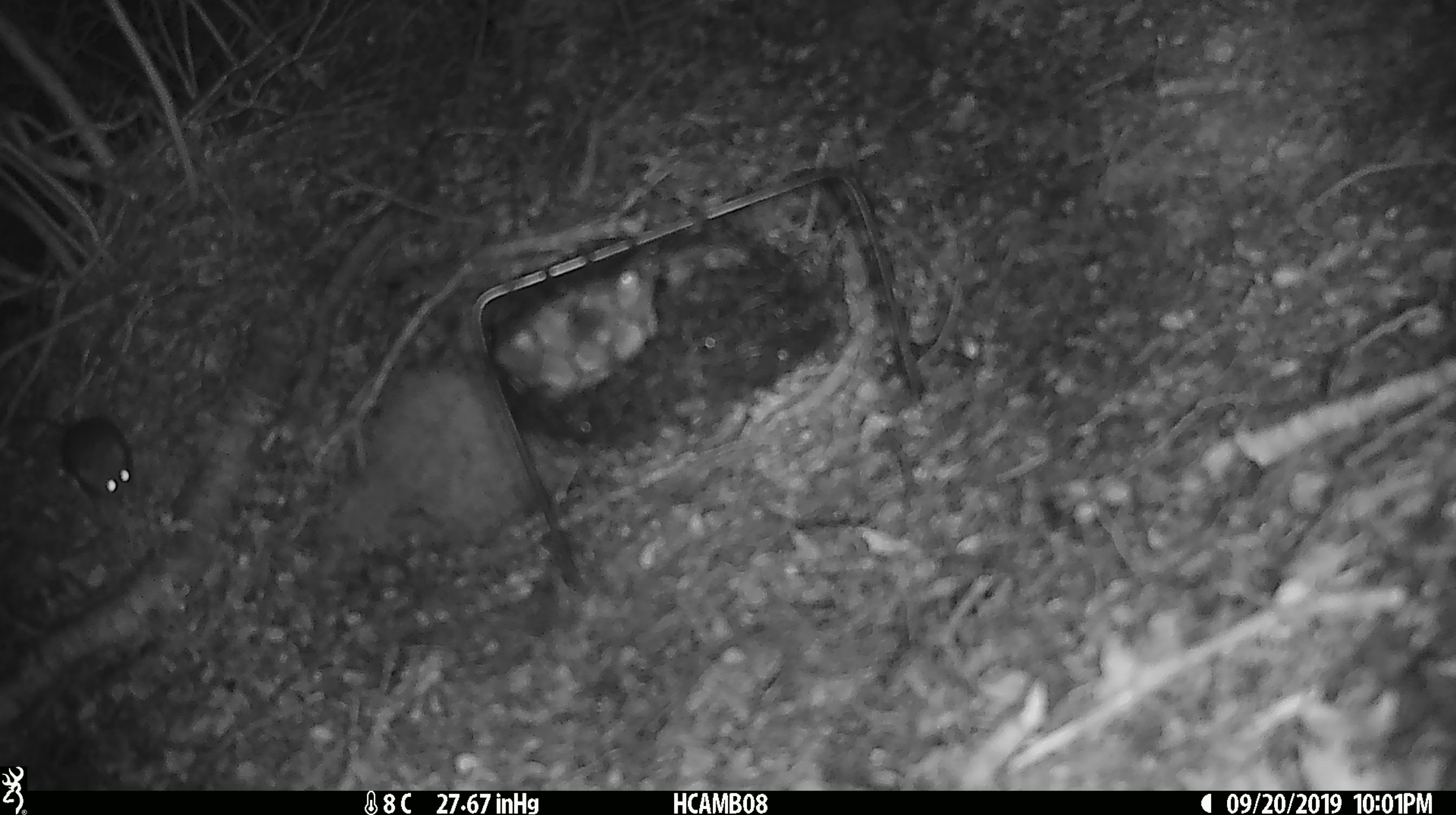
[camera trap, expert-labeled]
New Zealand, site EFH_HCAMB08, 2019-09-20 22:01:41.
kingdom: Animalia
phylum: Chordata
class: Mammalia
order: Rodentia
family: Muridae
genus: Mus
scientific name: Mus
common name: mouse